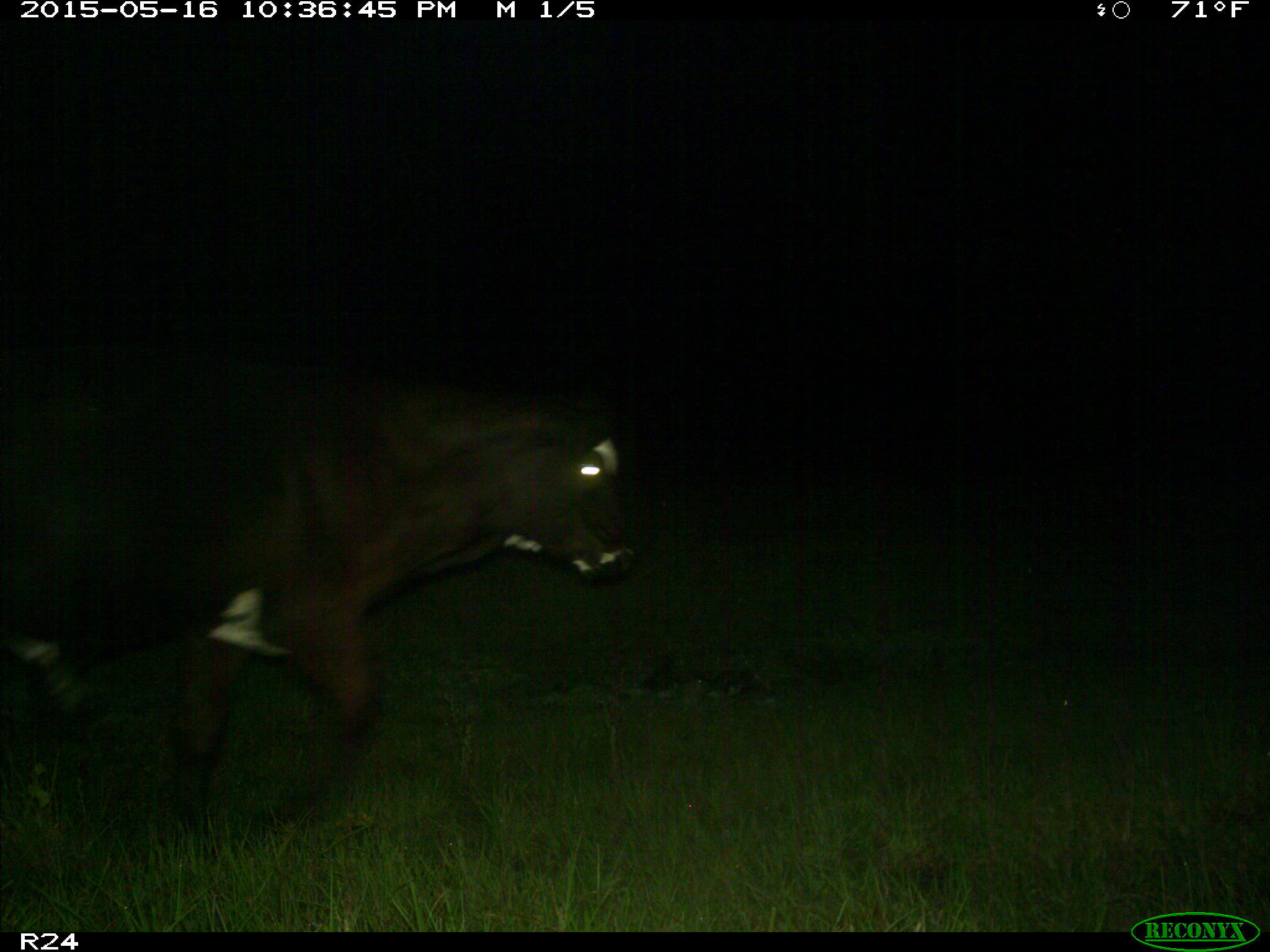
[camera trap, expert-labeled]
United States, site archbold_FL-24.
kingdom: Animalia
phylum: Chordata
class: Mammalia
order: Artiodactyla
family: Bovidae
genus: Bos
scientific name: Bos taurus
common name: domestic cow